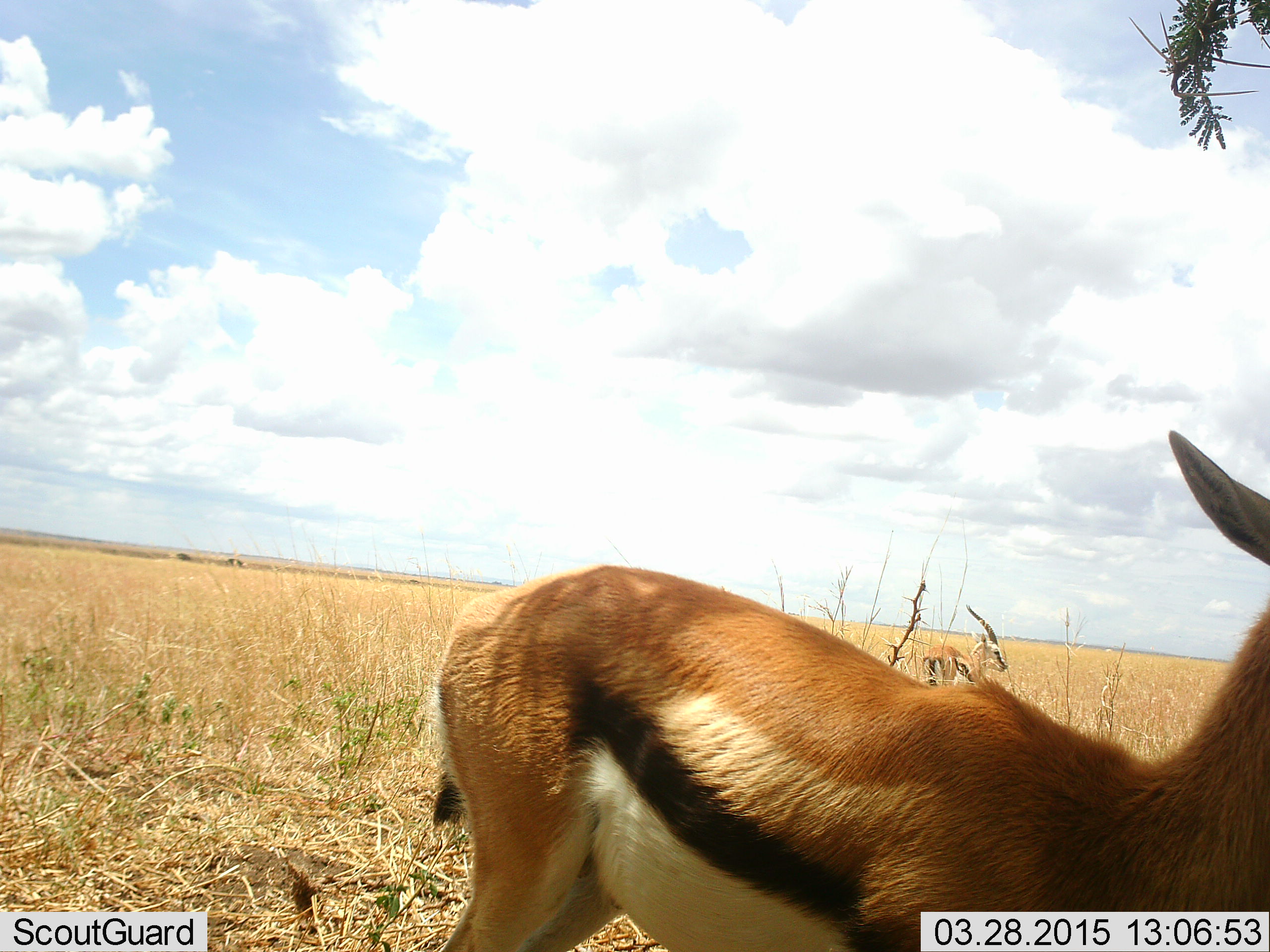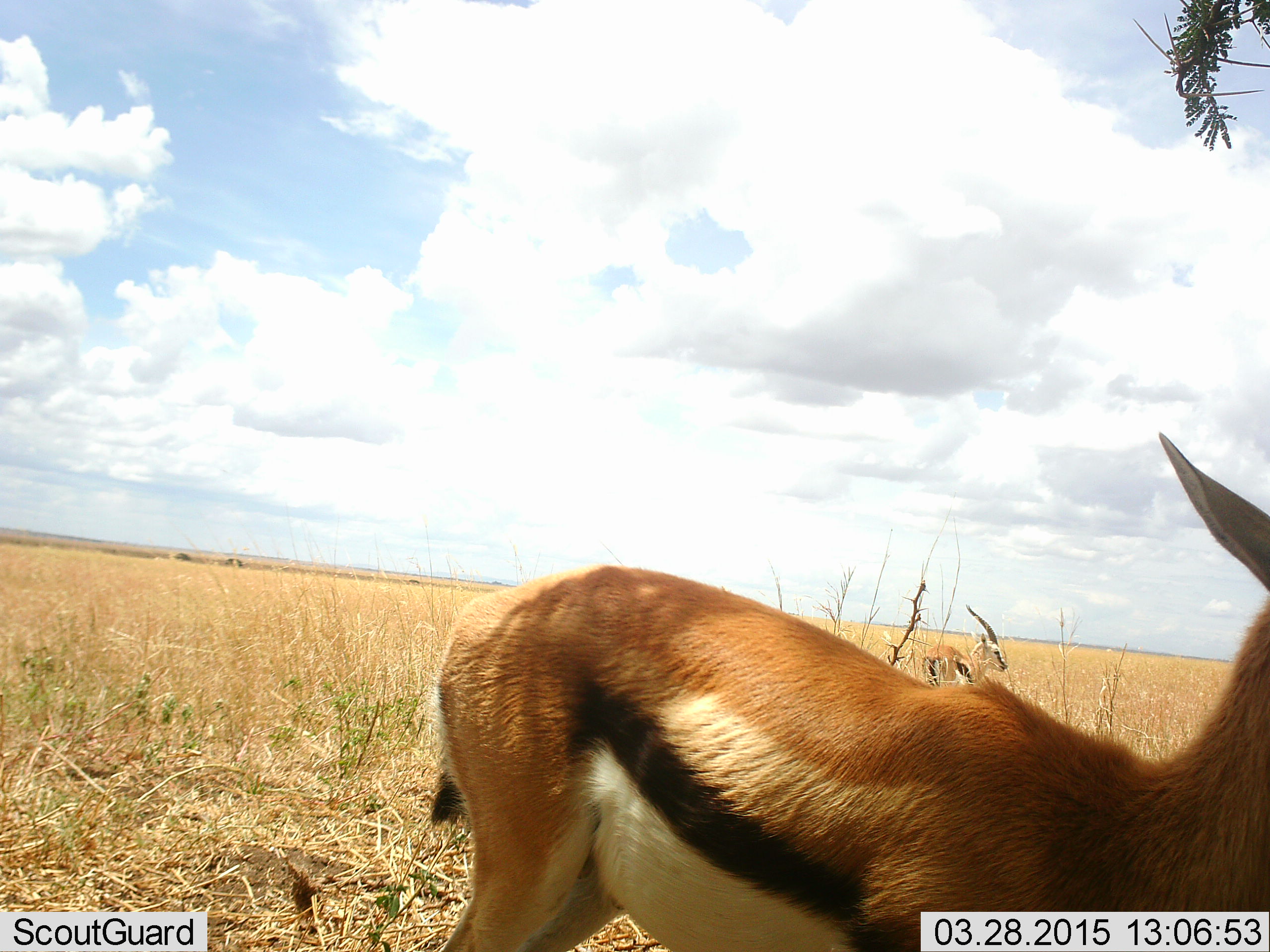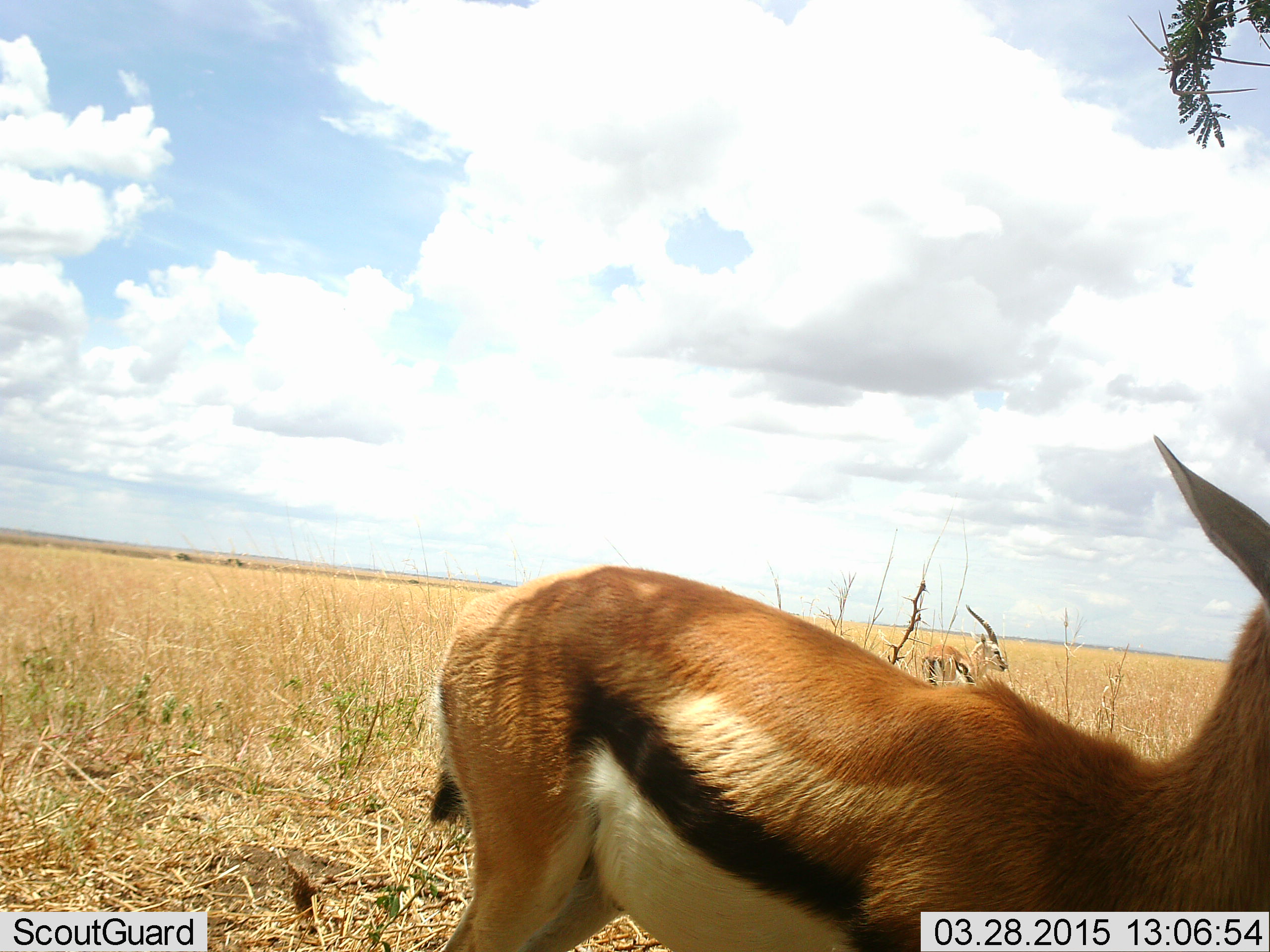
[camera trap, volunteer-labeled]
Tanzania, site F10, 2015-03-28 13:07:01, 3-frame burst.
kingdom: Animalia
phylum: Chordata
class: Mammalia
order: Artiodactyla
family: Bovidae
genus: Eudorcas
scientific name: Eudorcas thomsonii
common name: thomson's gazelle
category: gazellethomsons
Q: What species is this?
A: Gazellethomsons (thomson's gazelle) (Eudorcas thomsonii).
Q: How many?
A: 2.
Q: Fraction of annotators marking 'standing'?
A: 100%.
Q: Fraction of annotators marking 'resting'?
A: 0%.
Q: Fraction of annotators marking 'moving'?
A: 0%.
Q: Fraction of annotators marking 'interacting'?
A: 0%.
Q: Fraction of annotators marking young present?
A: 0%.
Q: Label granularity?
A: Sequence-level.